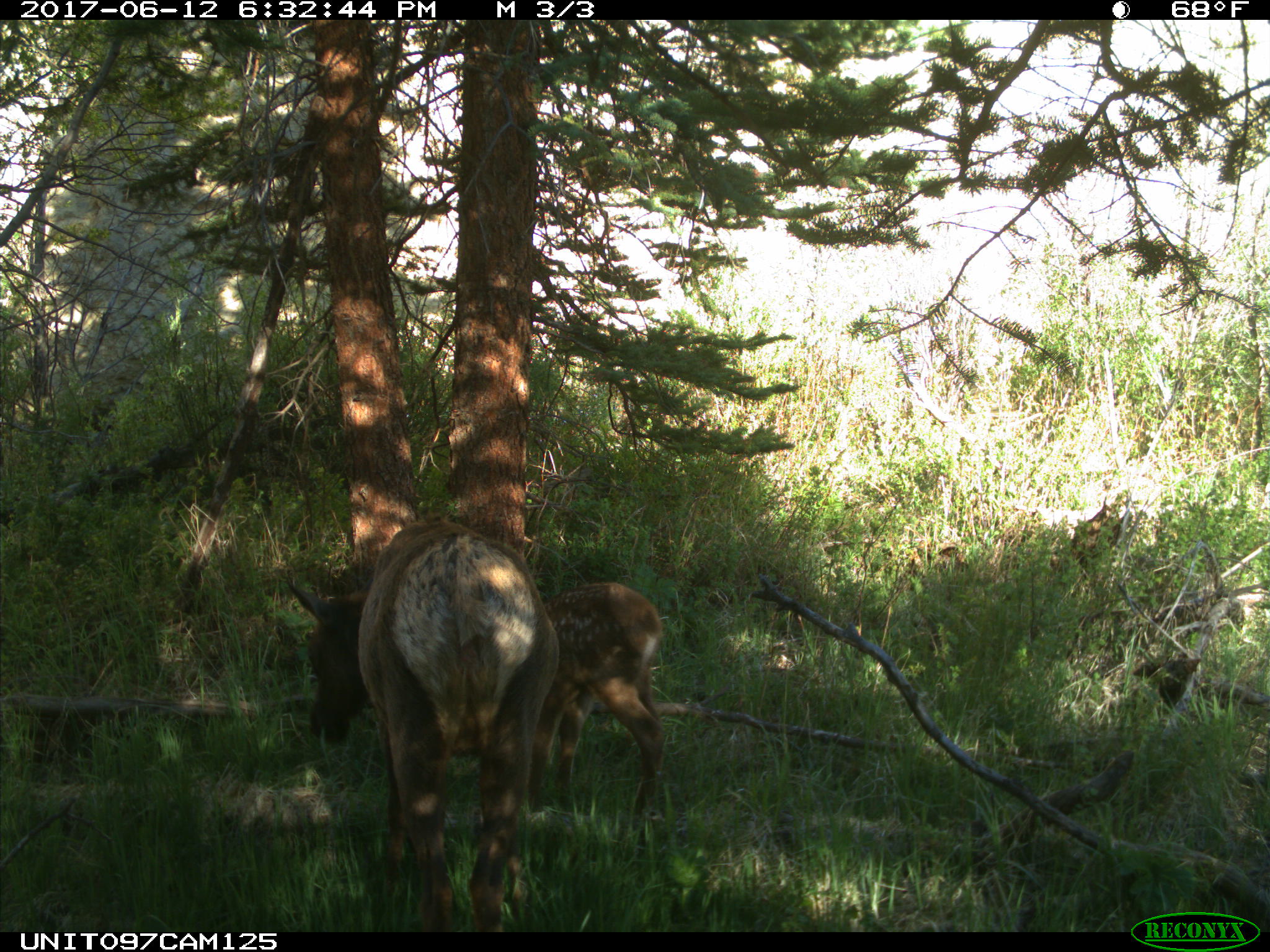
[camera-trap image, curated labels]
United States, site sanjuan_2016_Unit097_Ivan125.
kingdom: Animalia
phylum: Chordata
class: Mammalia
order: Artiodactyla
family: Cervidae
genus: Cervus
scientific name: Cervus elaphus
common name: red deer